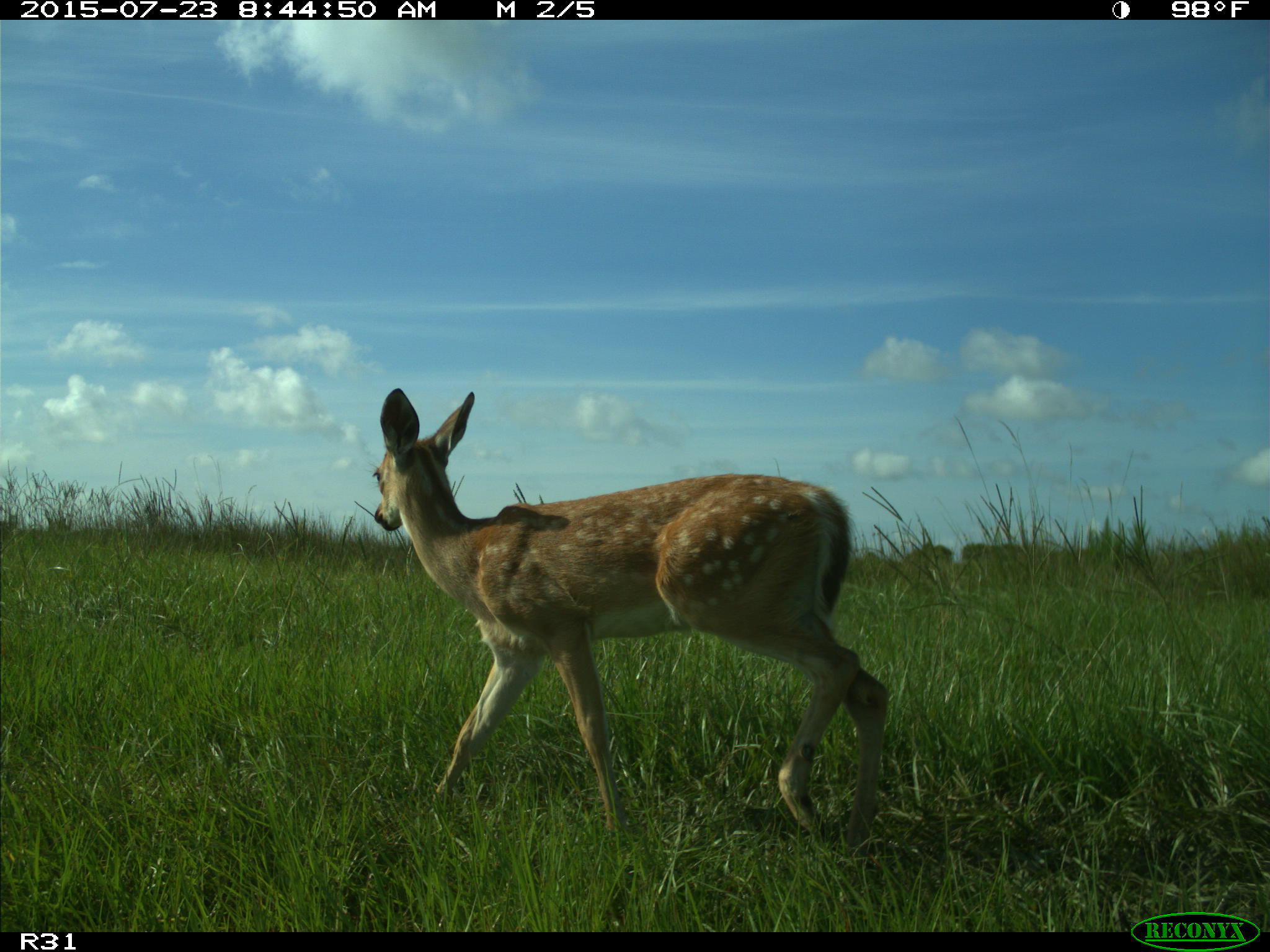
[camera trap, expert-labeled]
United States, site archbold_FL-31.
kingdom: Animalia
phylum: Chordata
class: Mammalia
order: Artiodactyla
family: Cervidae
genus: Odocoileus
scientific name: Odocoileus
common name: deer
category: unidentified deer